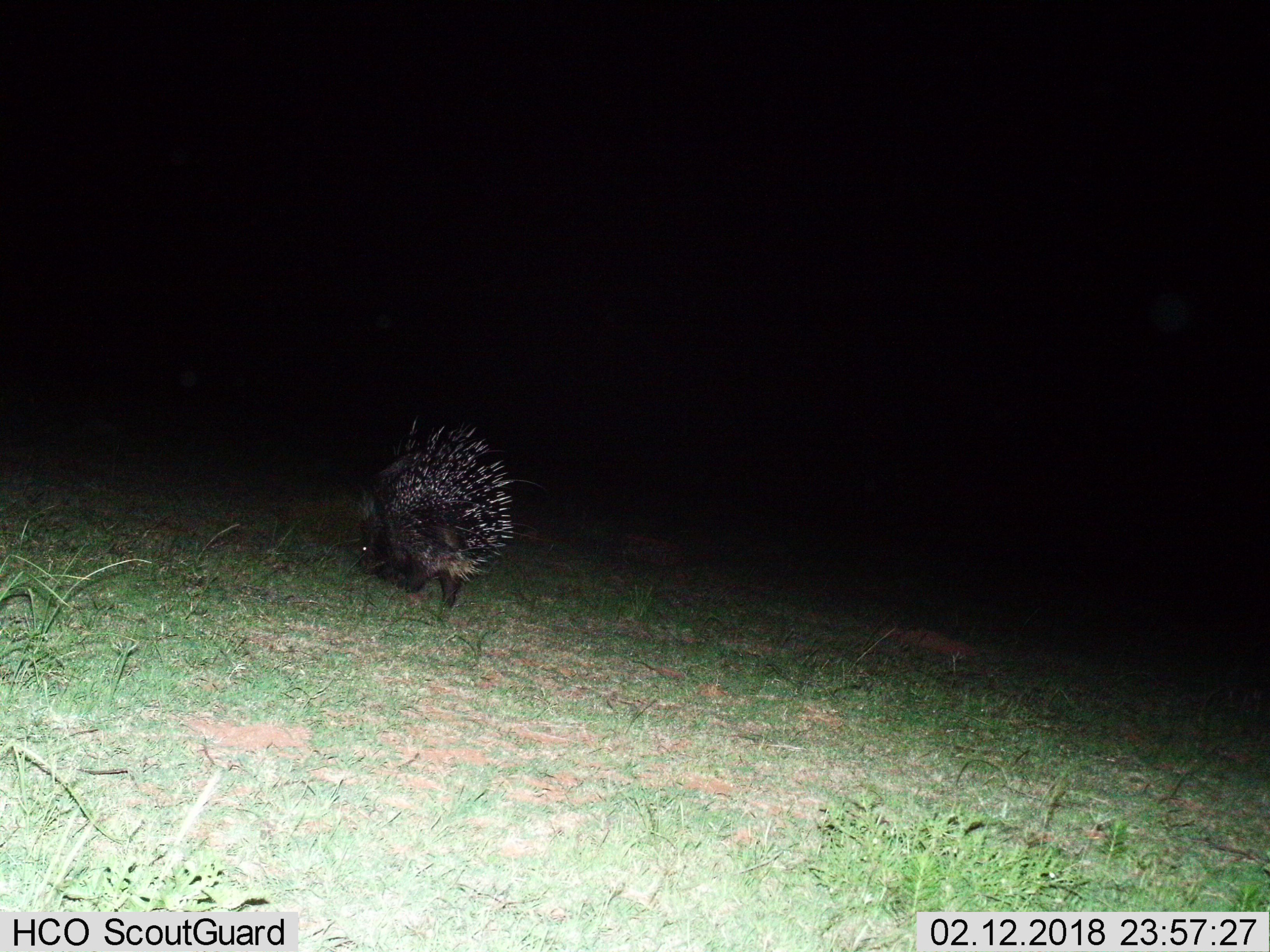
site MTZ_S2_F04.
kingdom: Animalia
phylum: Chordata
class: Mammalia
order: Rodentia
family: Hystricidae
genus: Hystrix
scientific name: Hystrix cristata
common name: crested porcupine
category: porcupine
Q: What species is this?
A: Porcupine (crested porcupine) (Hystrix cristata).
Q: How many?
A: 1.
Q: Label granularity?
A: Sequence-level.